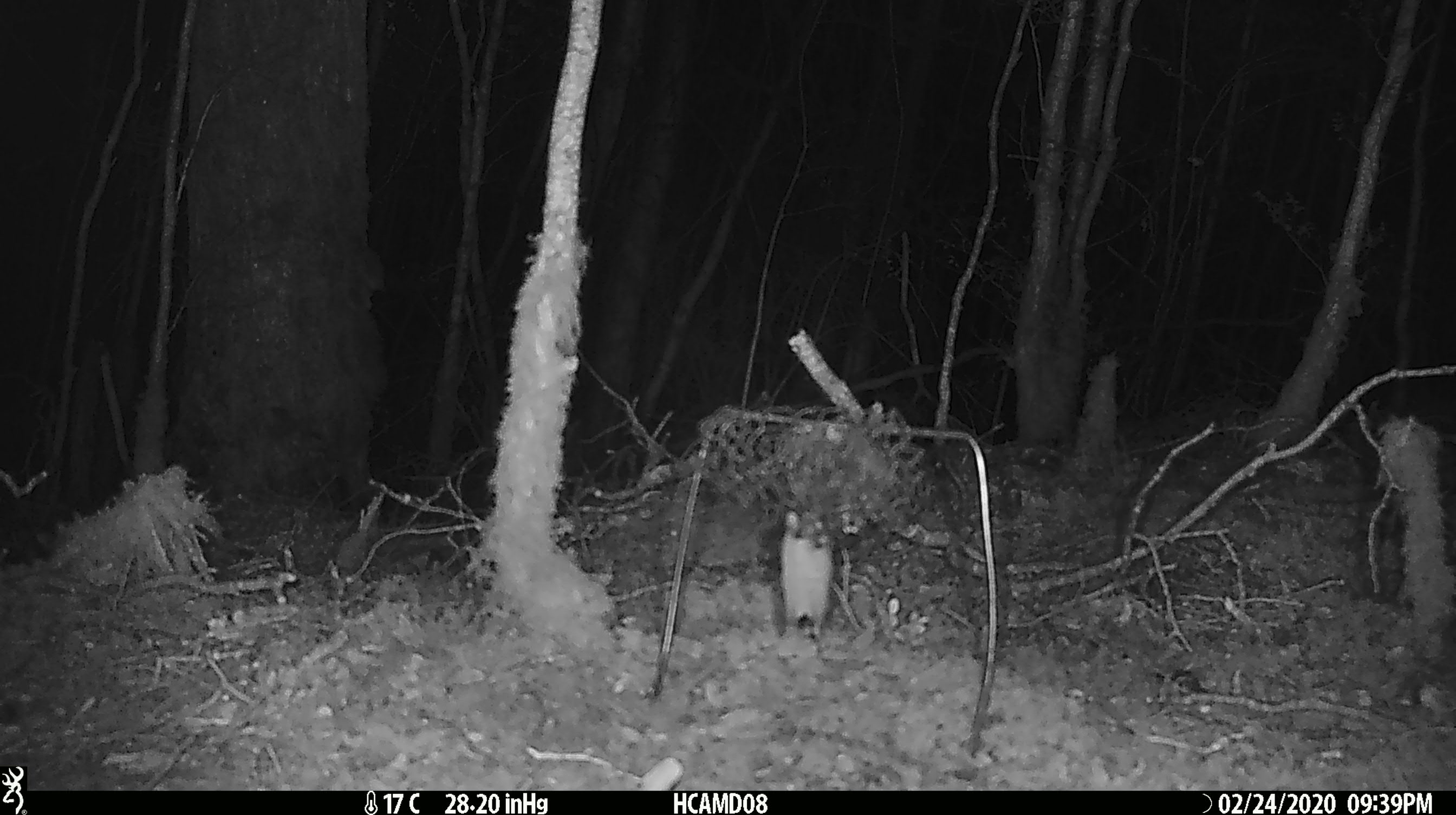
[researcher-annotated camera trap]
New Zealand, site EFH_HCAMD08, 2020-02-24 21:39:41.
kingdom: Animalia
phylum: Chordata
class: Mammalia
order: Rodentia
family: Muridae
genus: Mus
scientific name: Mus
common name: mouse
Mouse (Mus).